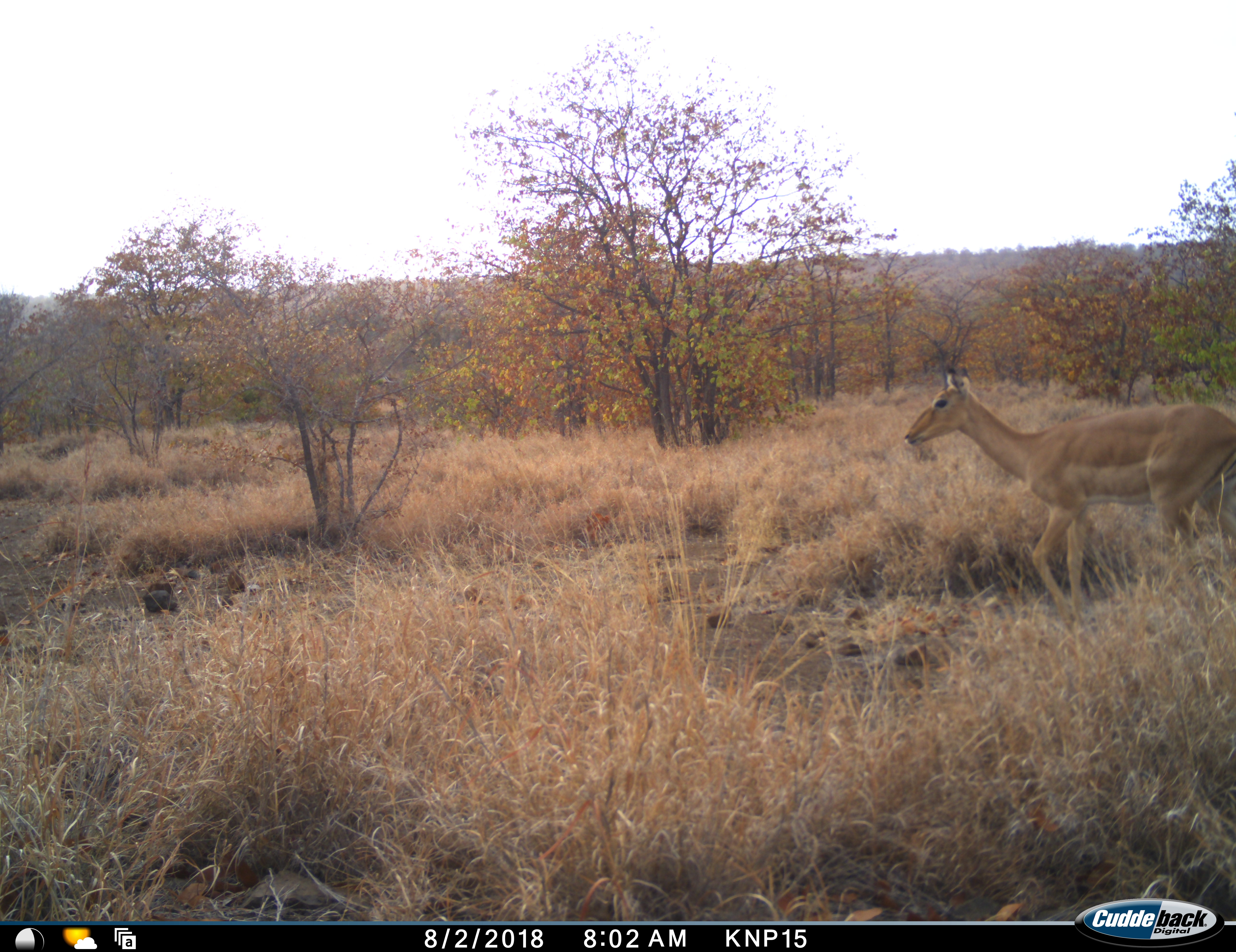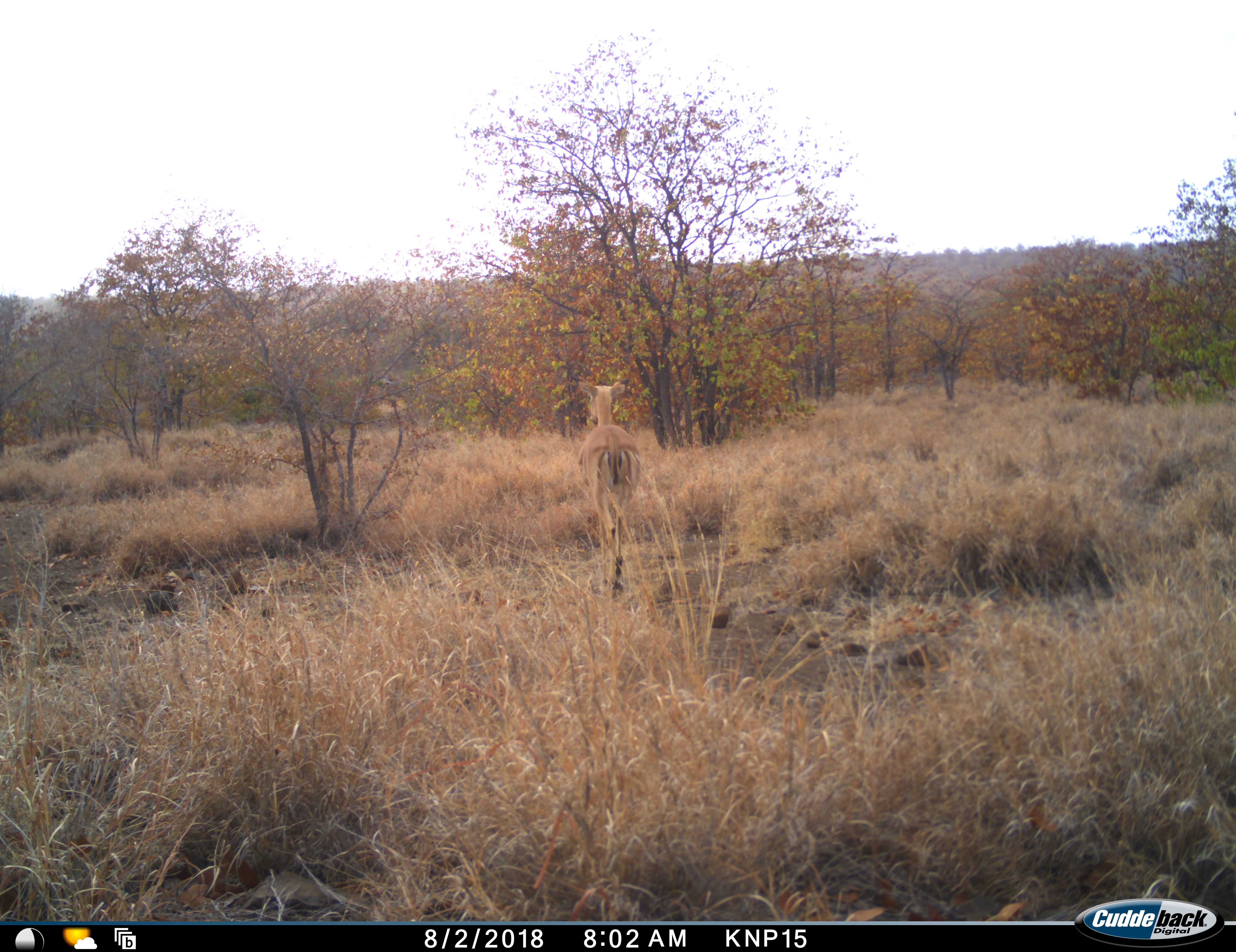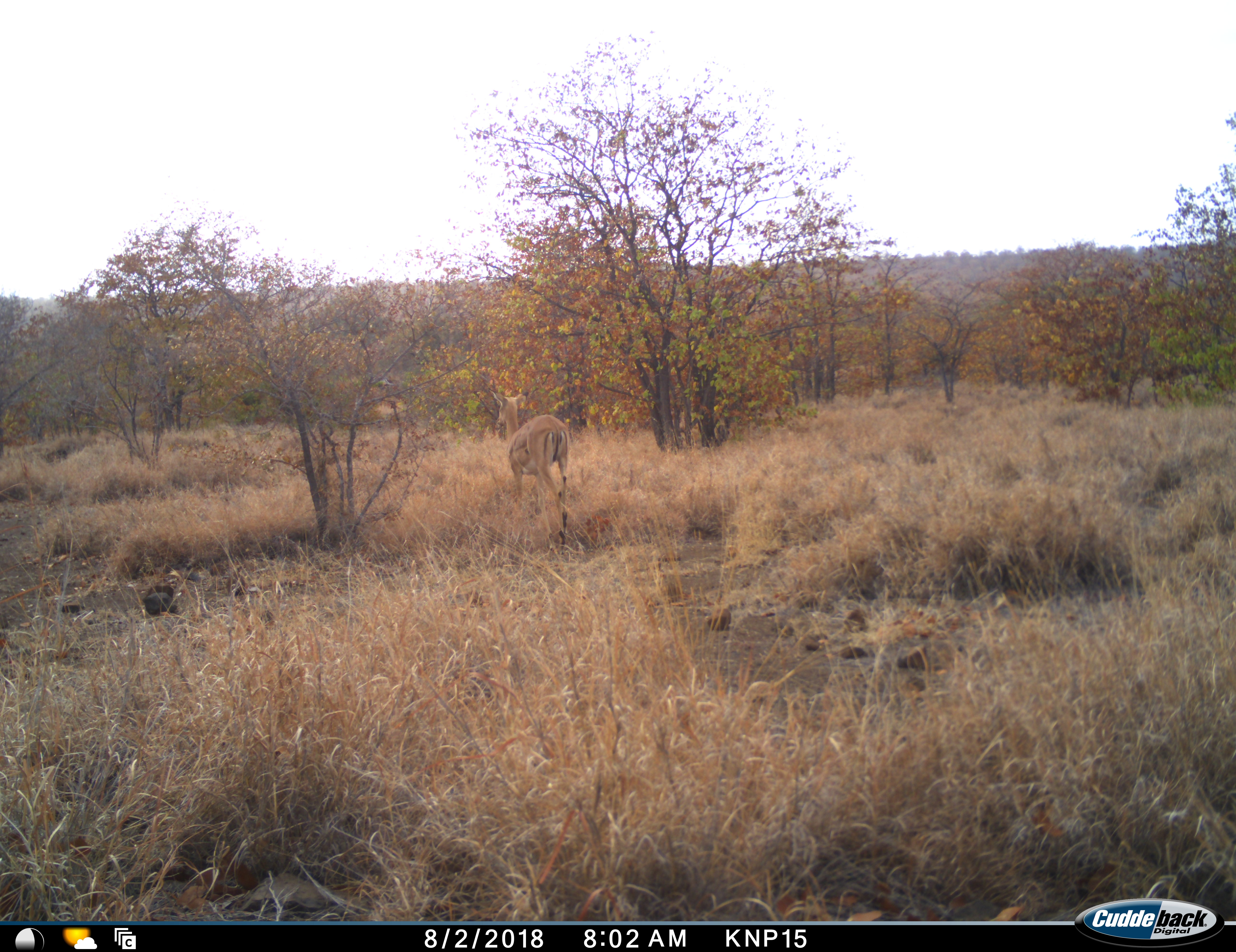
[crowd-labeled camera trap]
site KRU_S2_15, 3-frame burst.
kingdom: Animalia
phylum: Chordata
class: Mammalia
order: Artiodactyla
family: Bovidae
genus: Aepyceros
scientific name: Aepyceros melampus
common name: impala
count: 1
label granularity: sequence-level